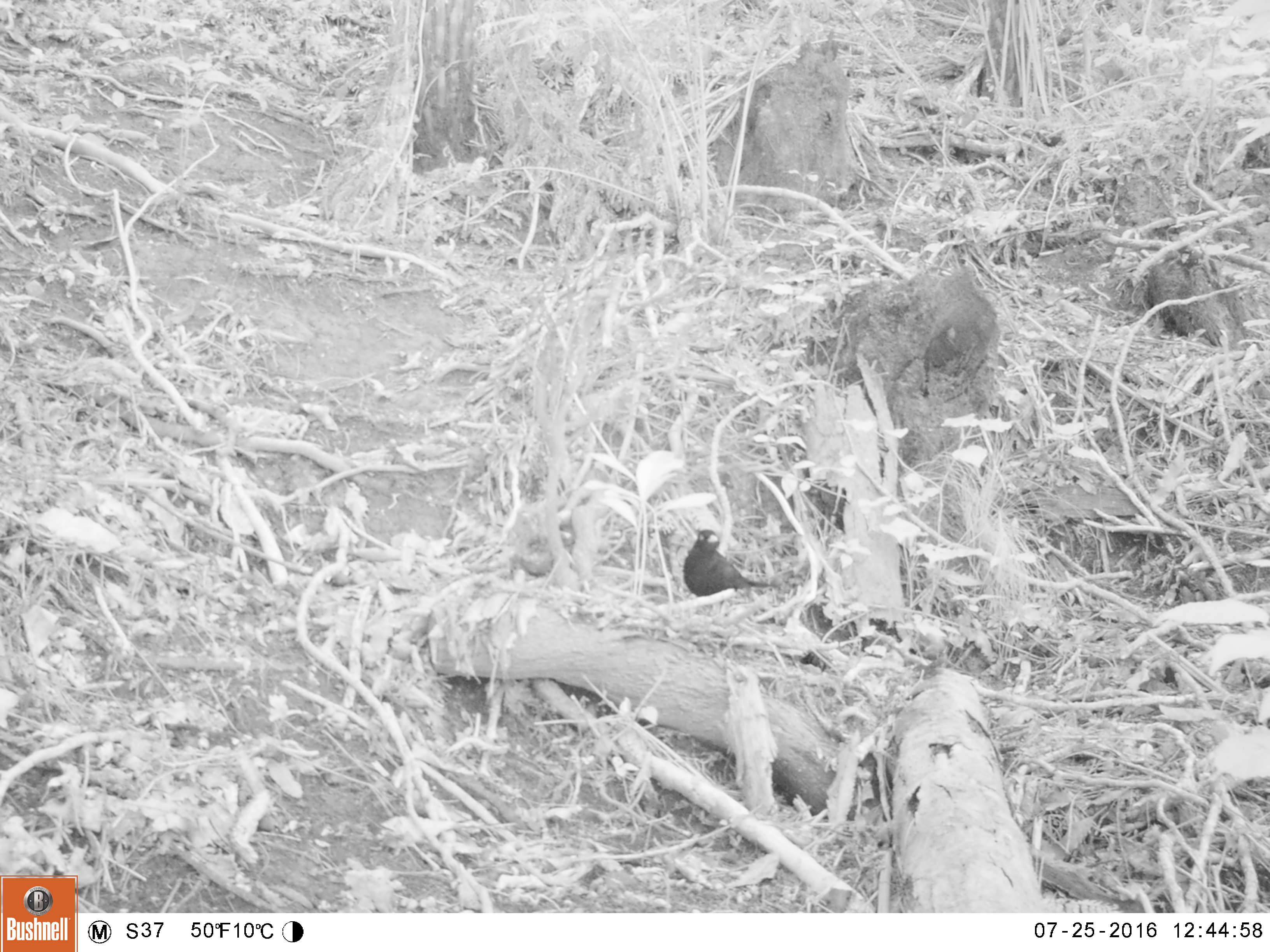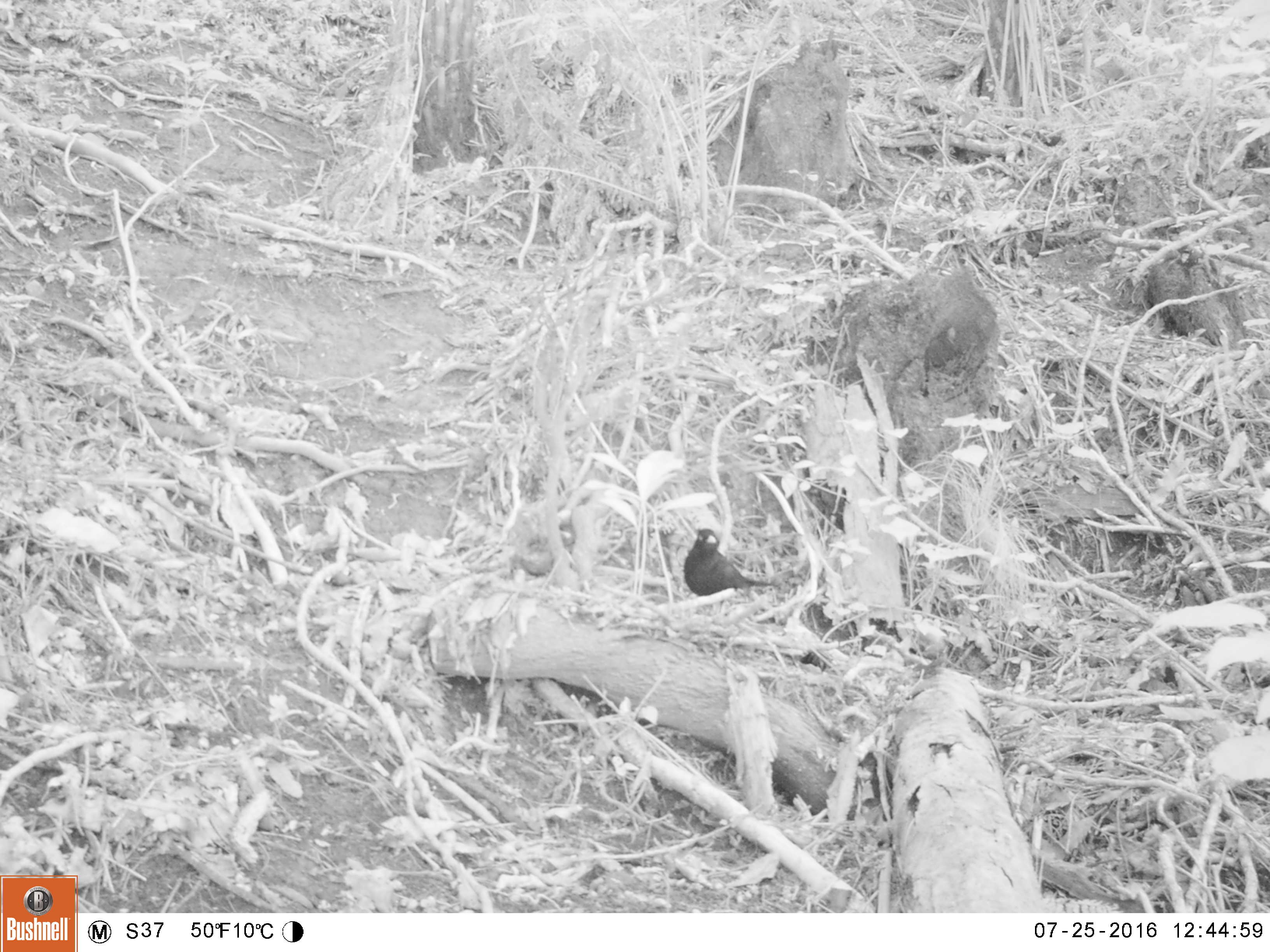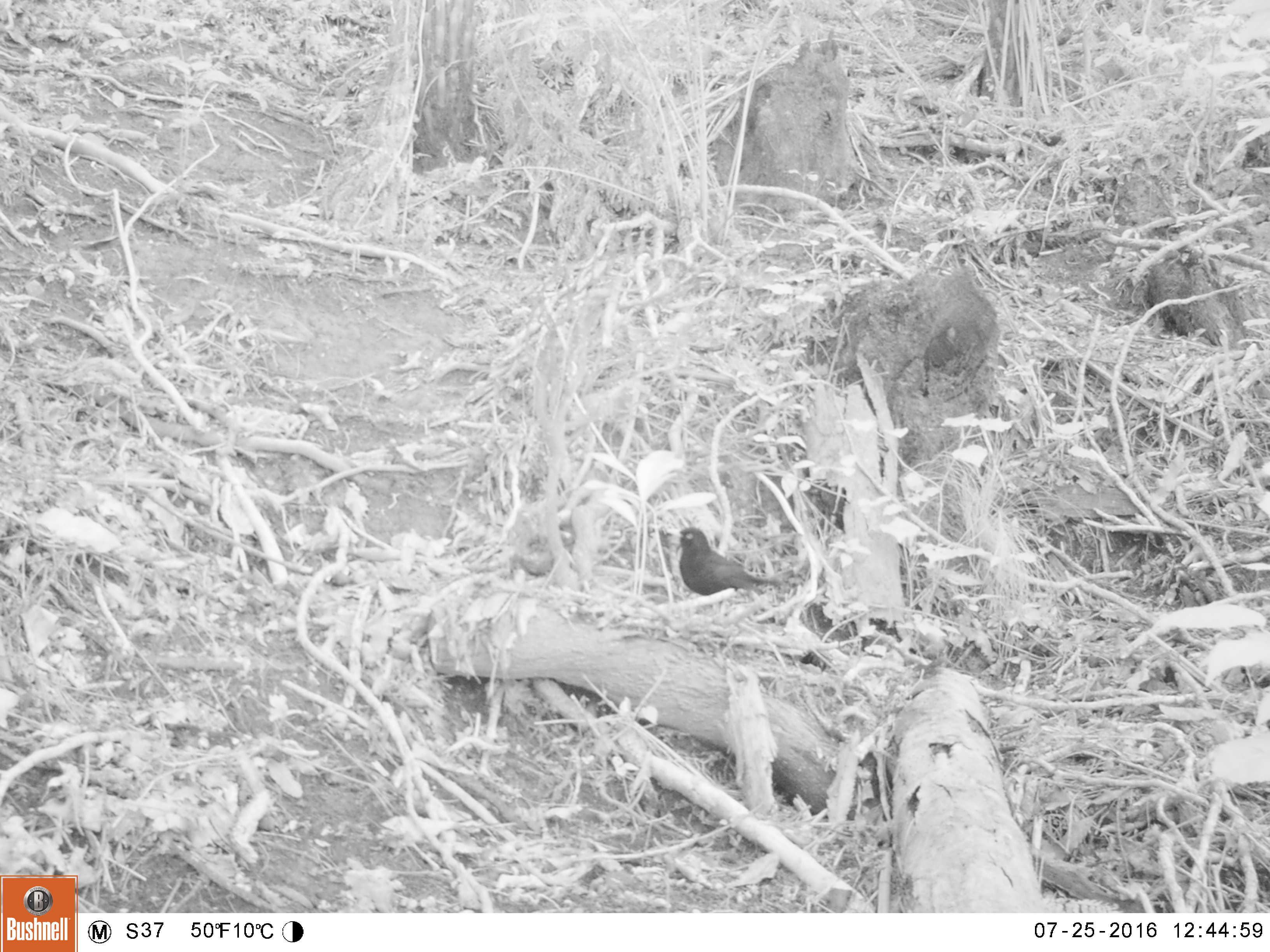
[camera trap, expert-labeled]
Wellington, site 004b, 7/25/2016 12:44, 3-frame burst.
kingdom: Animalia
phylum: Chordata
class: Aves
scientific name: Aves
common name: bird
Bird (Aves).